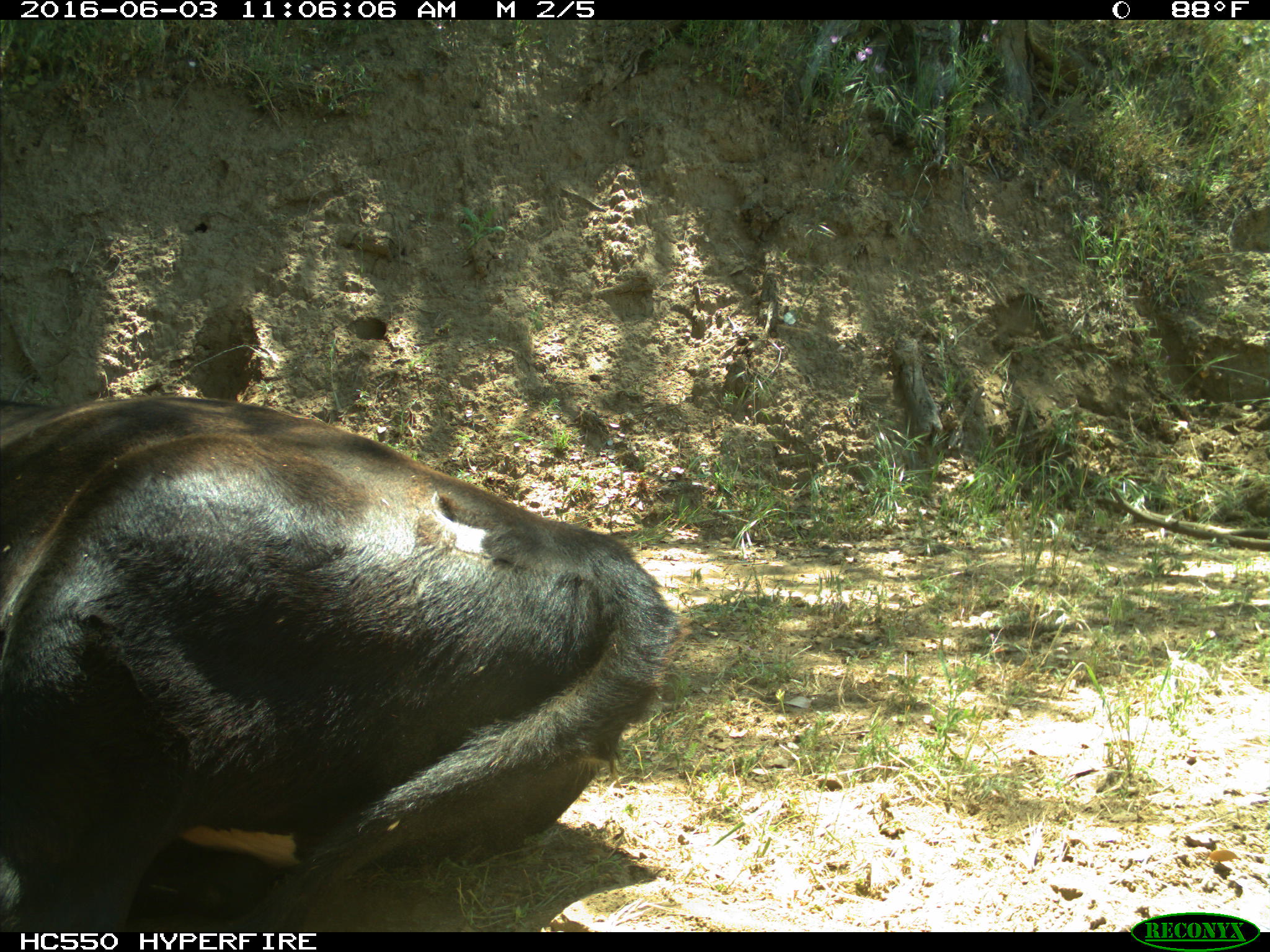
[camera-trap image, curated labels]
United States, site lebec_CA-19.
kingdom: Animalia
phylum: Chordata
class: Mammalia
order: Artiodactyla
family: Bovidae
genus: Bos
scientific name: Bos taurus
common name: domestic cow